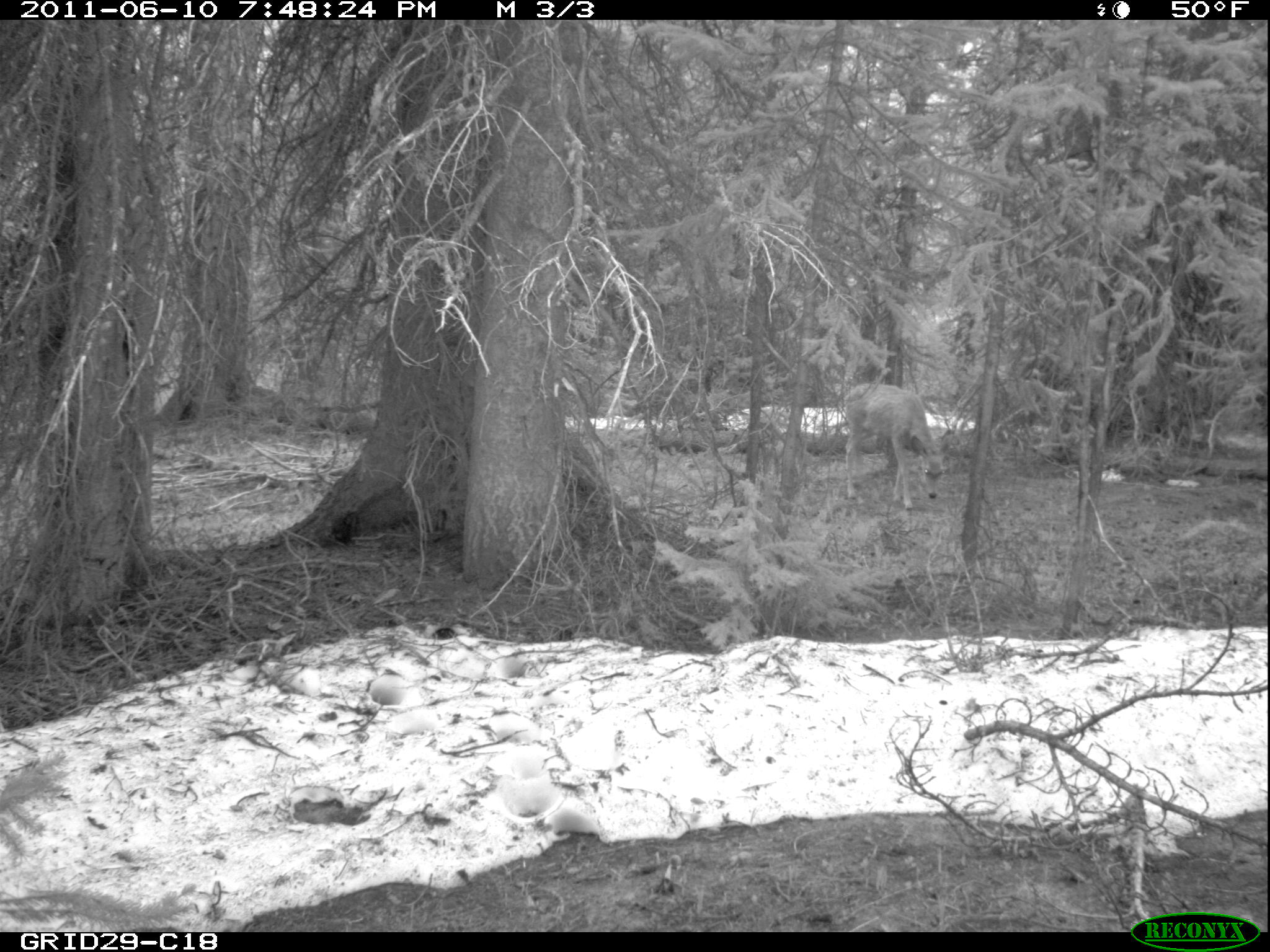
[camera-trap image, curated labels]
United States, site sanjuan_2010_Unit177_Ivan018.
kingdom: Animalia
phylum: Chordata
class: Mammalia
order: Artiodactyla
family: Cervidae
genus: Odocoileus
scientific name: Odocoileus hemionus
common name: mule deer